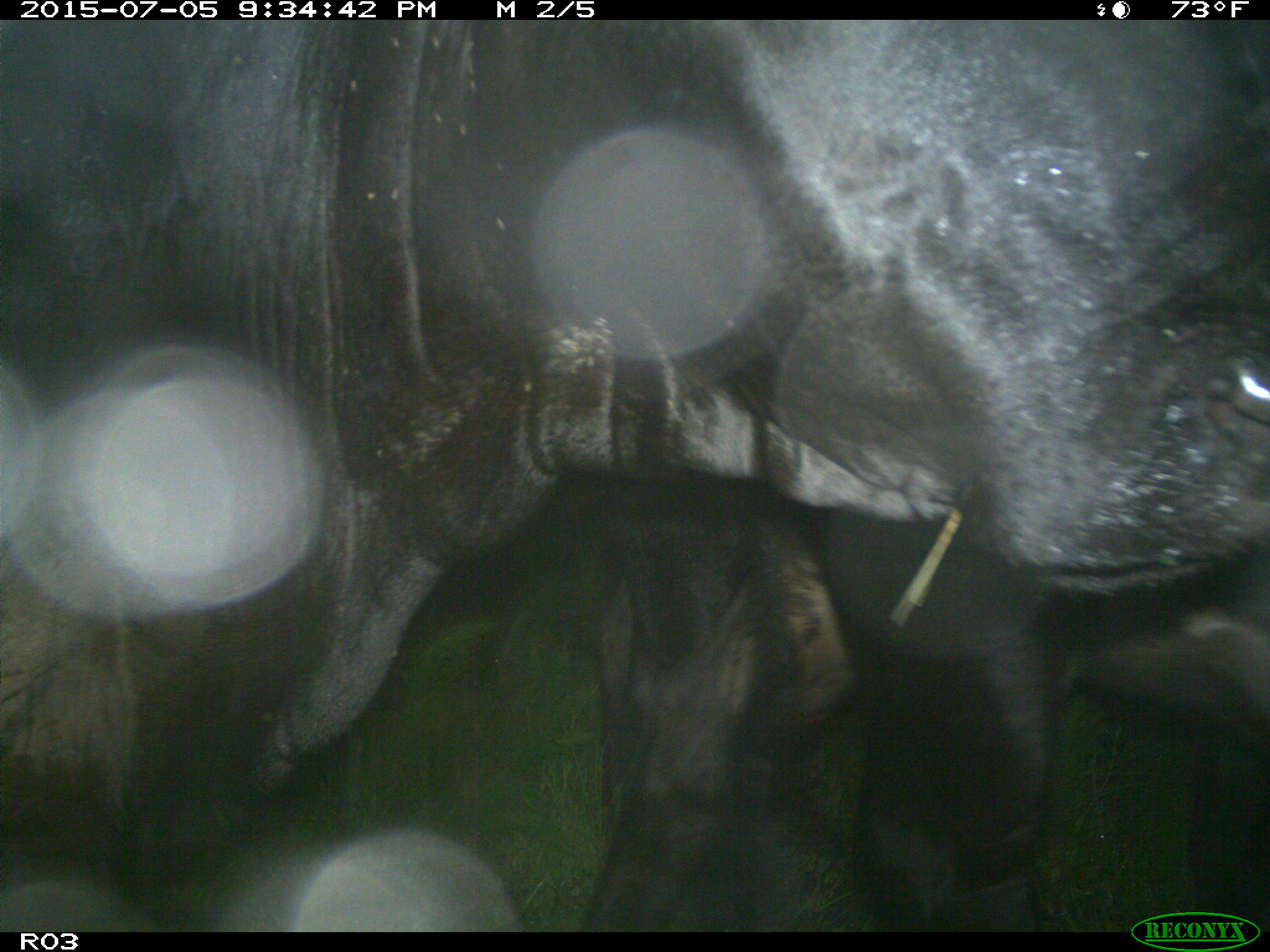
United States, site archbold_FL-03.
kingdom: Animalia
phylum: Chordata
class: Mammalia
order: Artiodactyla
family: Bovidae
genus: Bos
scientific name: Bos taurus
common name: domestic cow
Bos taurus (domestic cow).